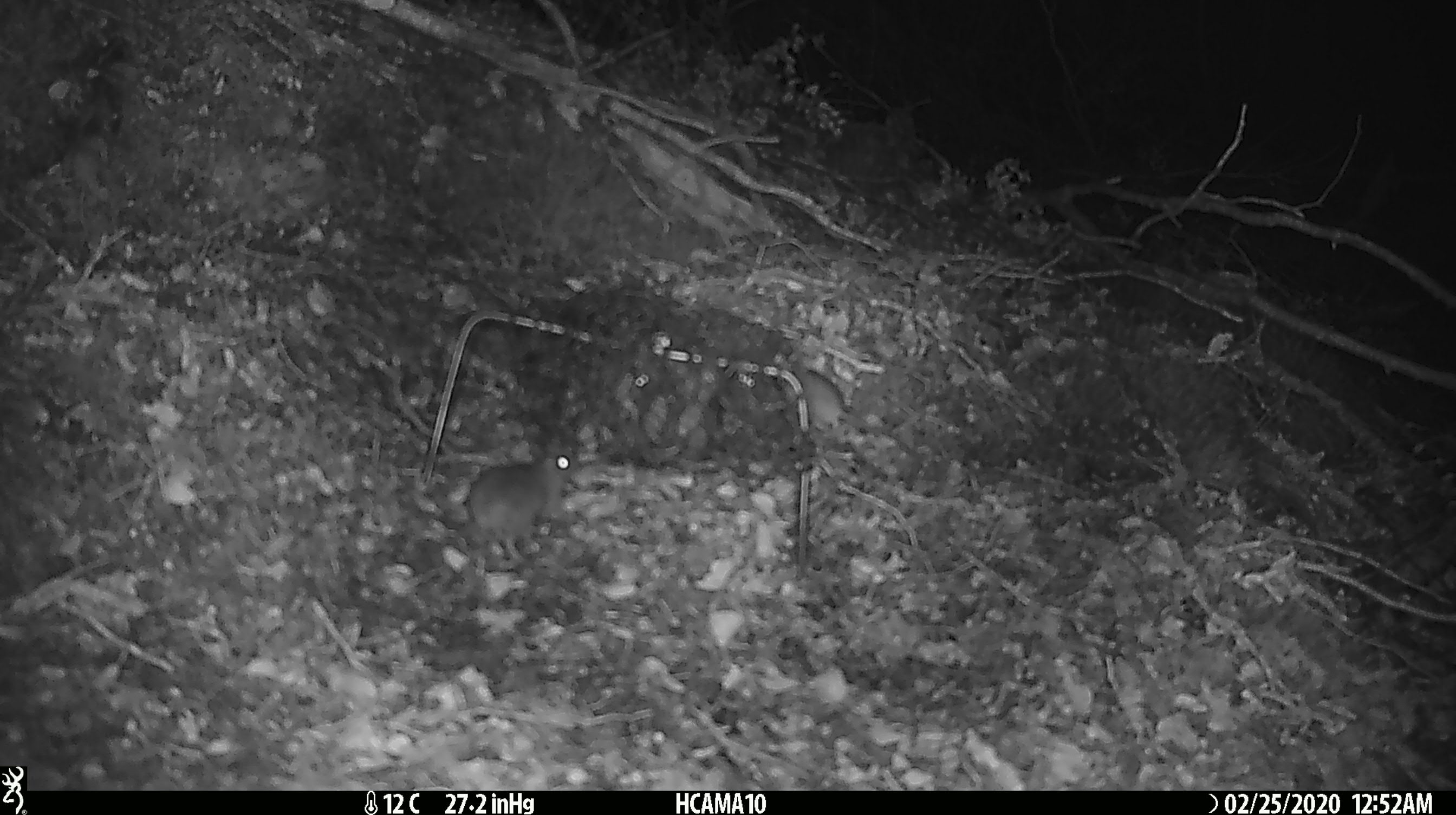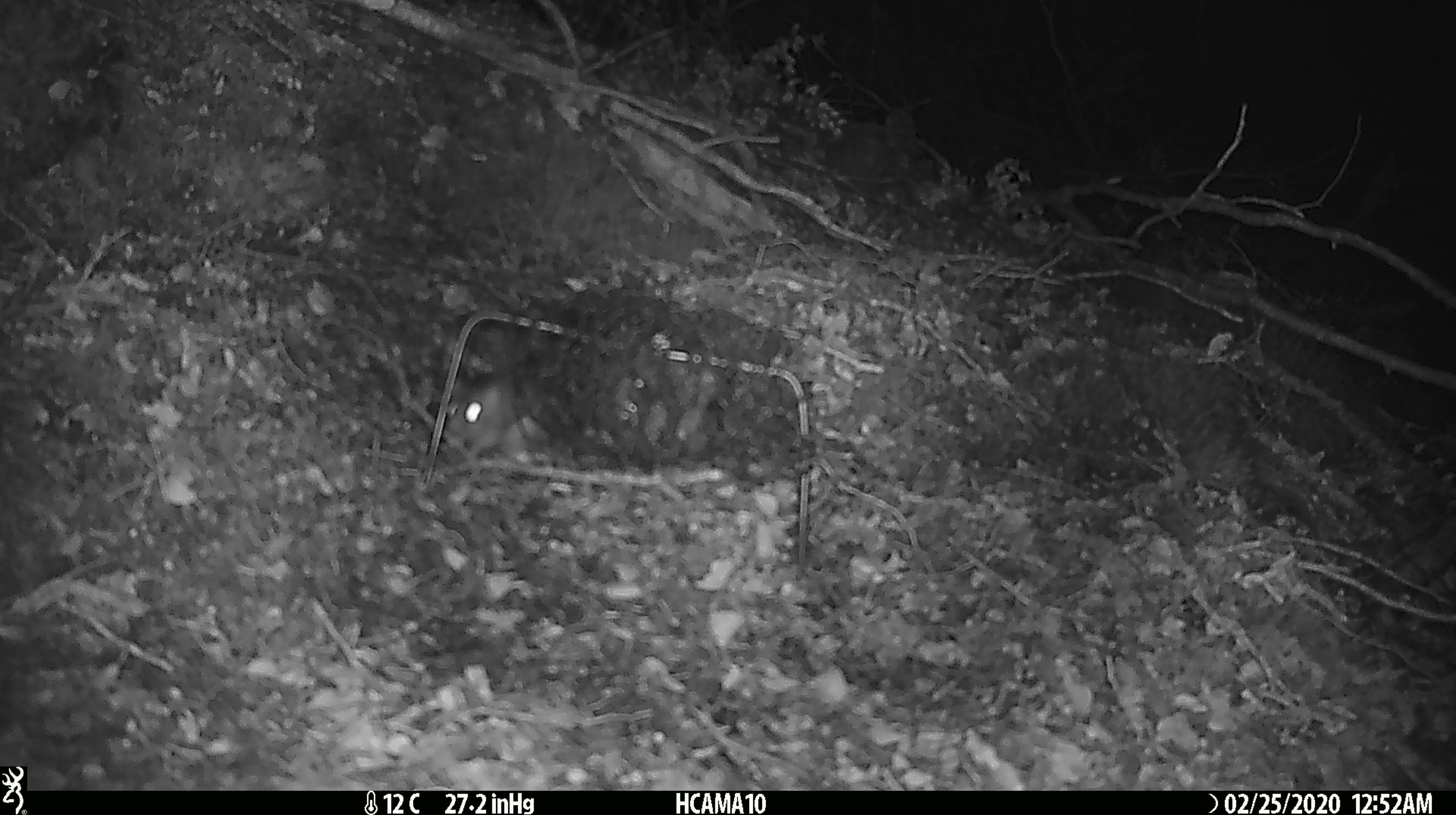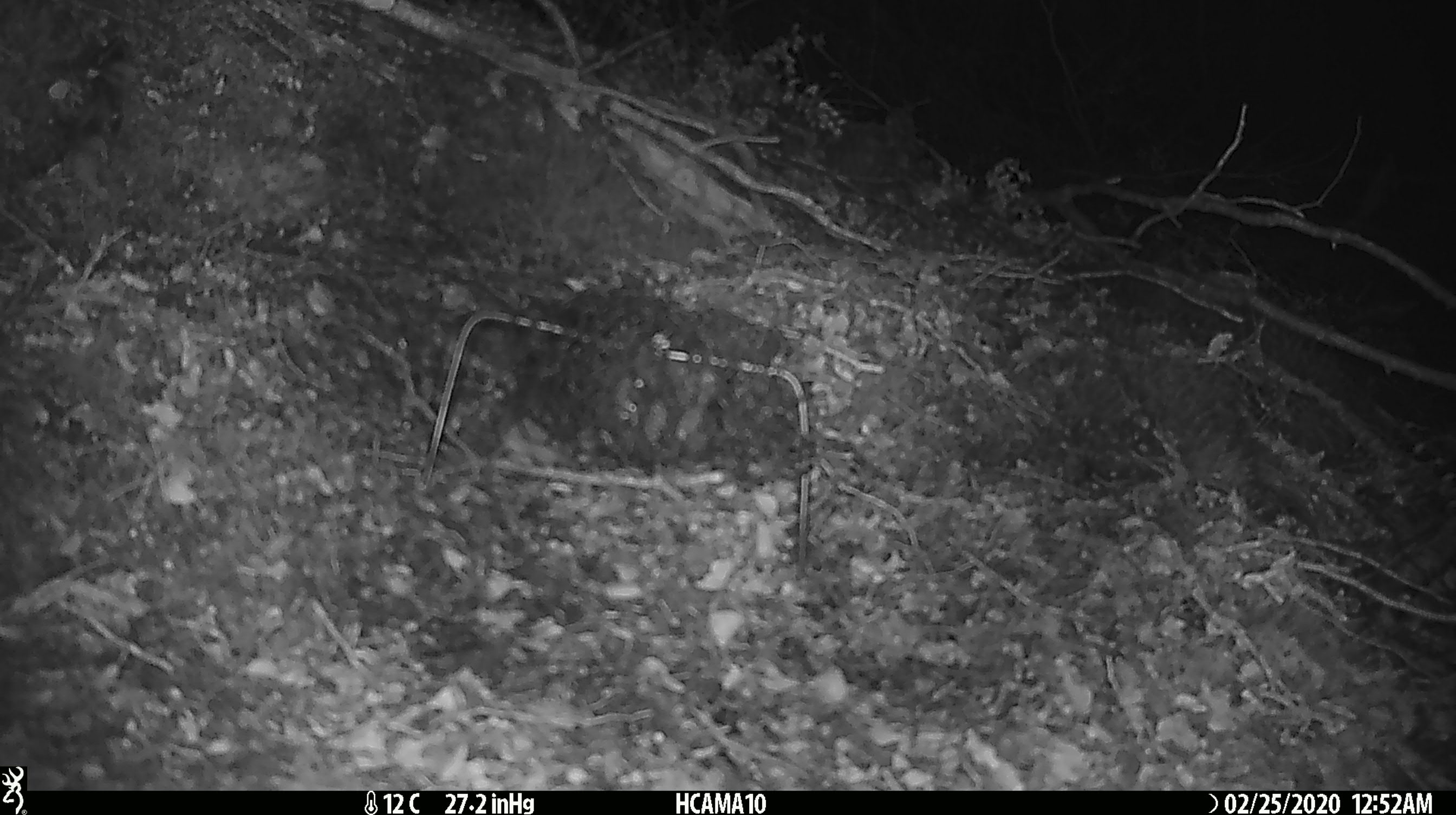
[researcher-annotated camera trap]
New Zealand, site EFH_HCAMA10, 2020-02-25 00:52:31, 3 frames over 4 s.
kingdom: Animalia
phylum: Chordata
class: Mammalia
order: Rodentia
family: Muridae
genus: Mus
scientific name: Mus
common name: mouse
Mouse (Mus).